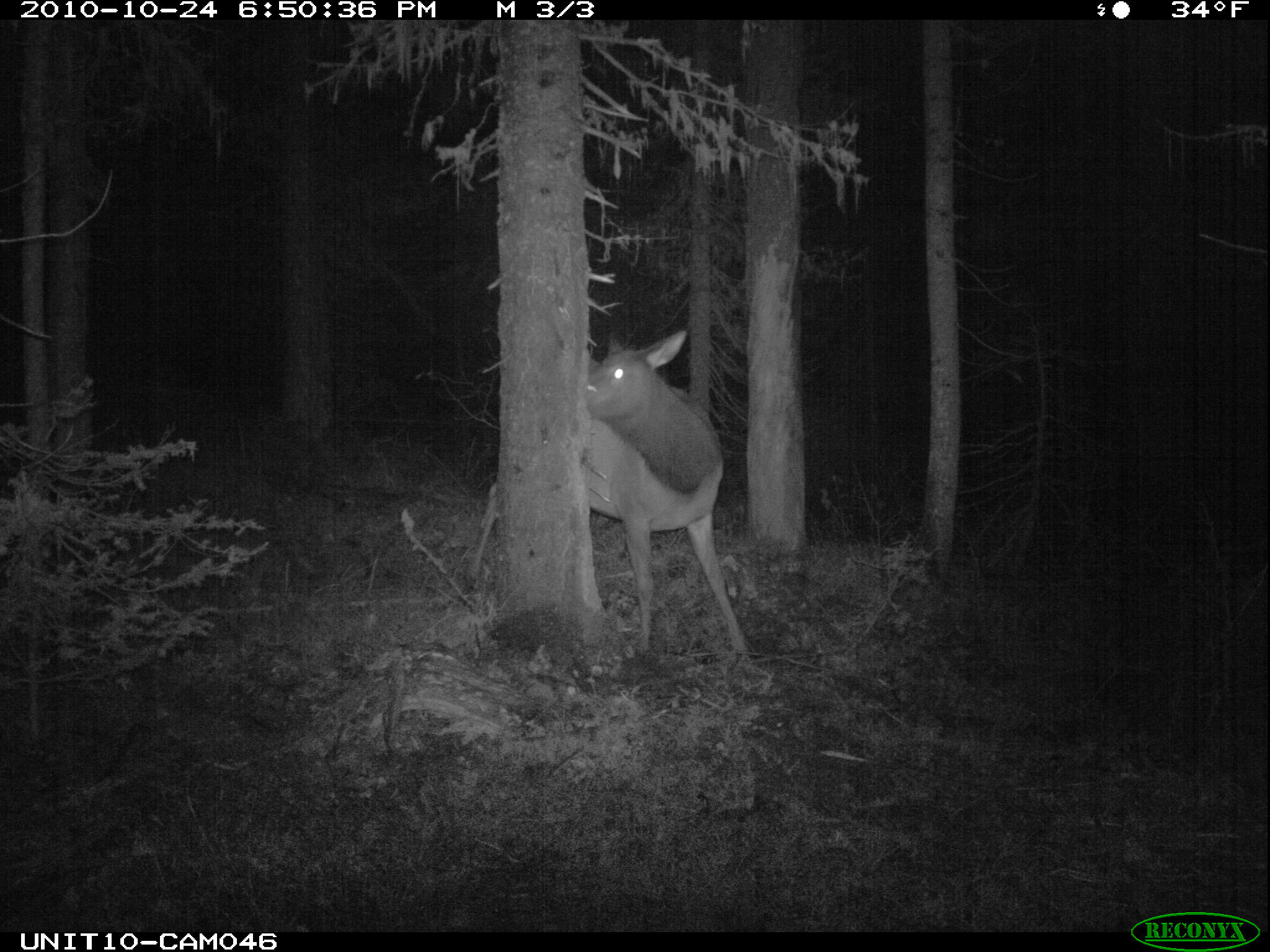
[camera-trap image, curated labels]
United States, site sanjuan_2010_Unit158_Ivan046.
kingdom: Animalia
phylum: Chordata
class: Mammalia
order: Artiodactyla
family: Cervidae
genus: Cervus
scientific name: Cervus elaphus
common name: red deer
Cervus elaphus (red deer).